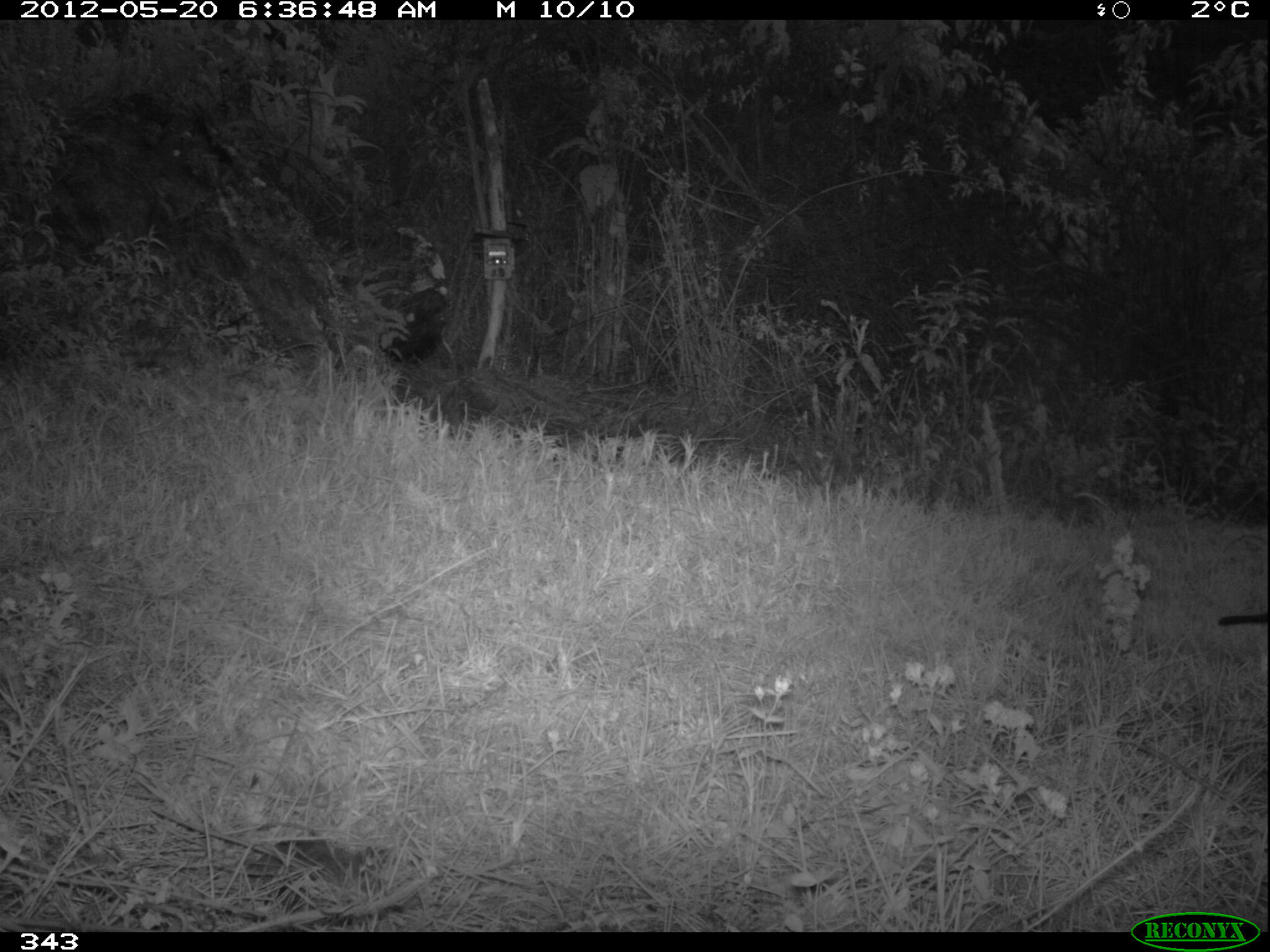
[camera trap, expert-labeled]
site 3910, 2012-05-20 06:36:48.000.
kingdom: Animalia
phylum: Chordata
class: Aves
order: Passeriformes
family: Turdidae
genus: Turdus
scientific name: Turdus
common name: true thrushes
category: turdus sp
Turdus sp (true thrushes) (Turdus).